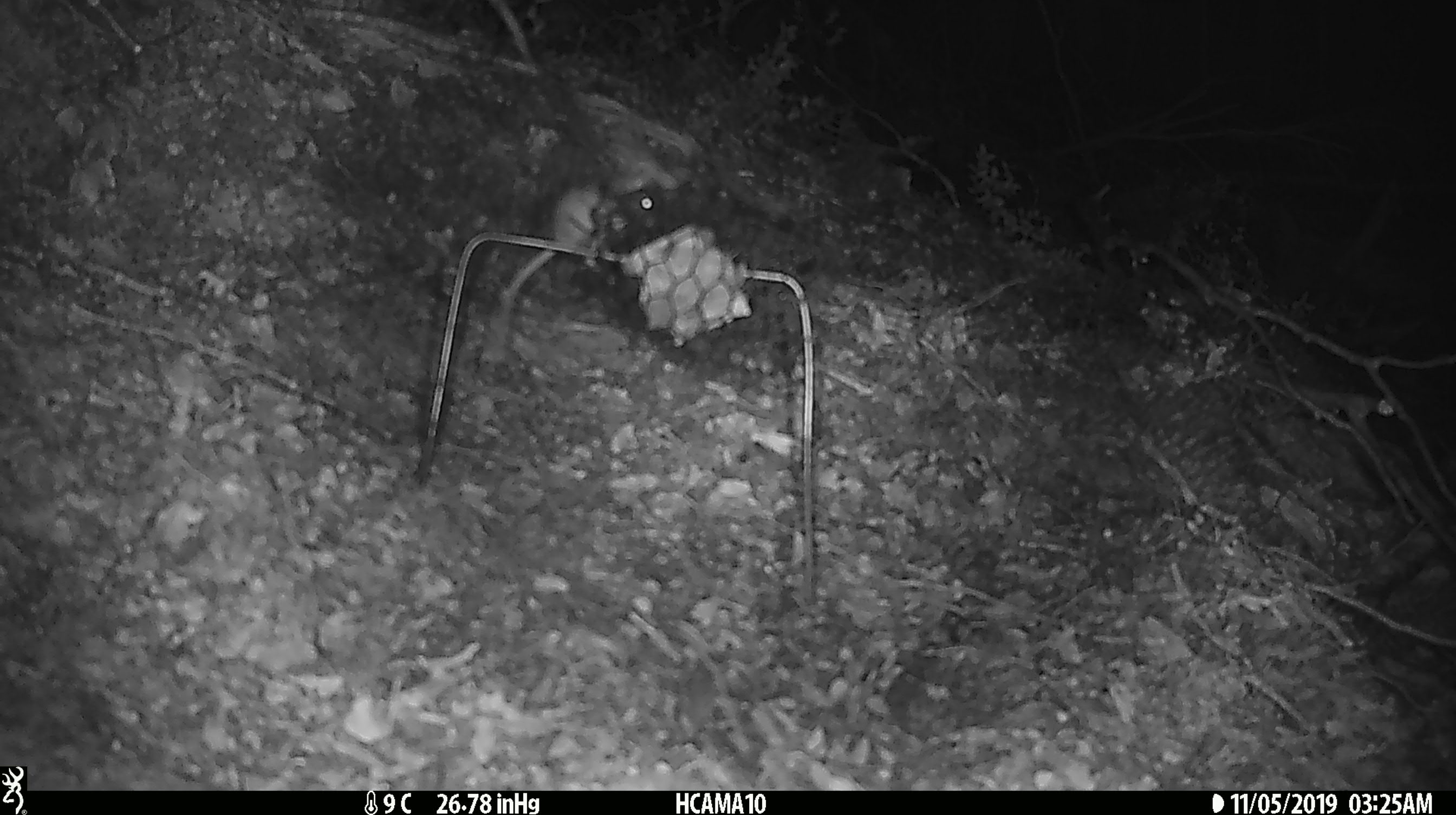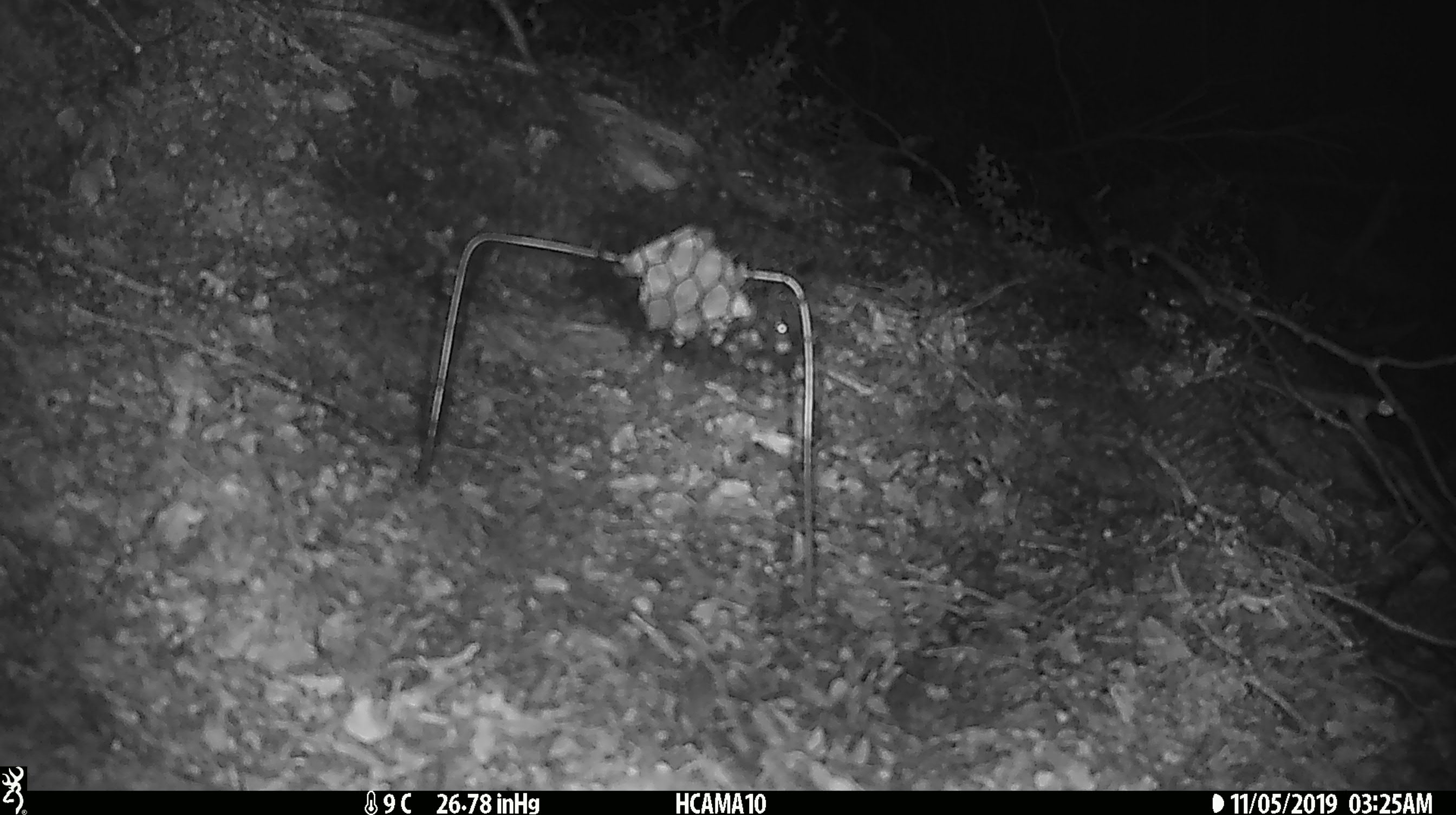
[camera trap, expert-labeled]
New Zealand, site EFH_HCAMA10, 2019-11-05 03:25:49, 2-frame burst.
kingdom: Animalia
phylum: Chordata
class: Mammalia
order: Rodentia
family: Muridae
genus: Mus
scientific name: Mus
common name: mouse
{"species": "mouse (Mus)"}